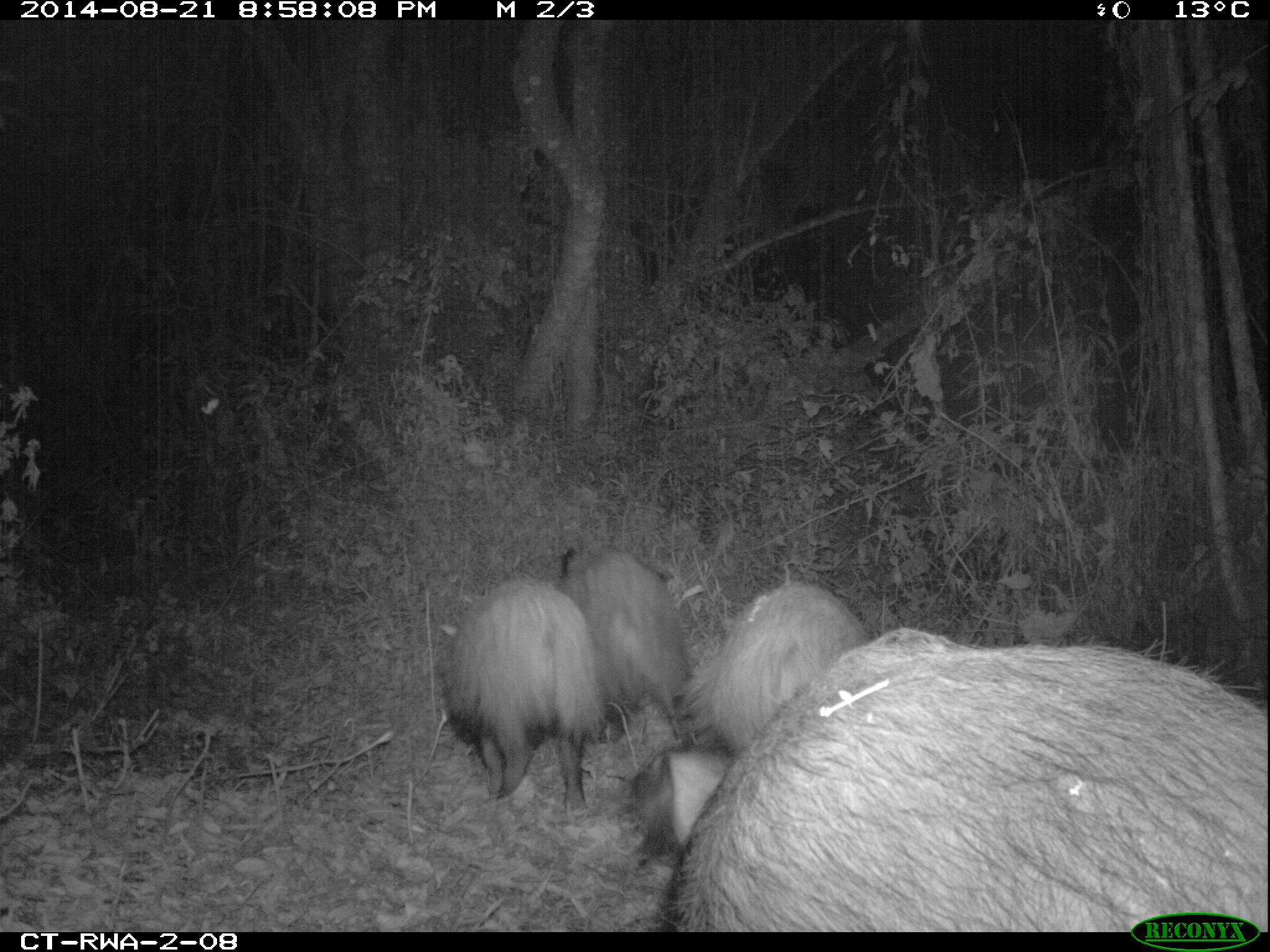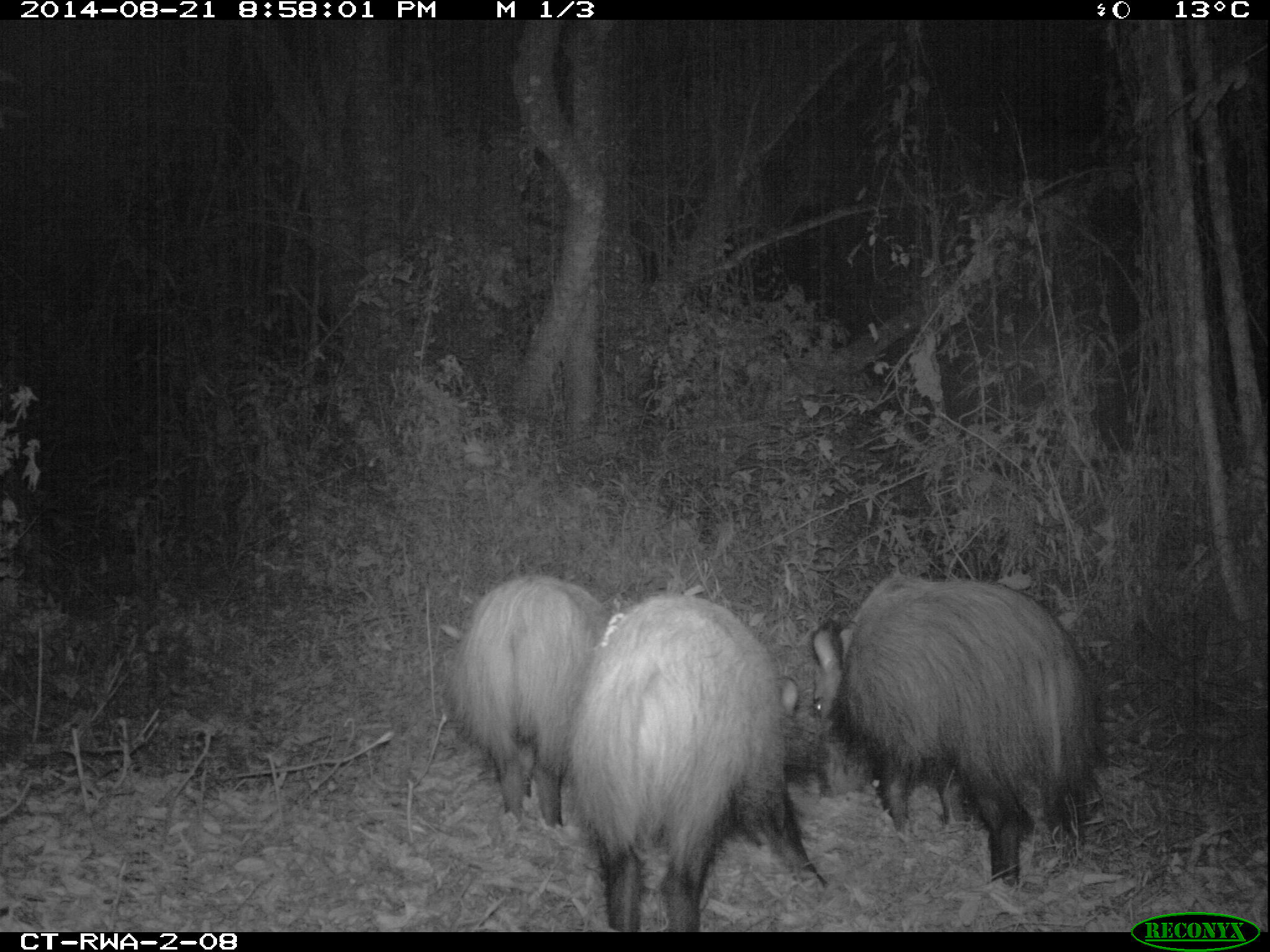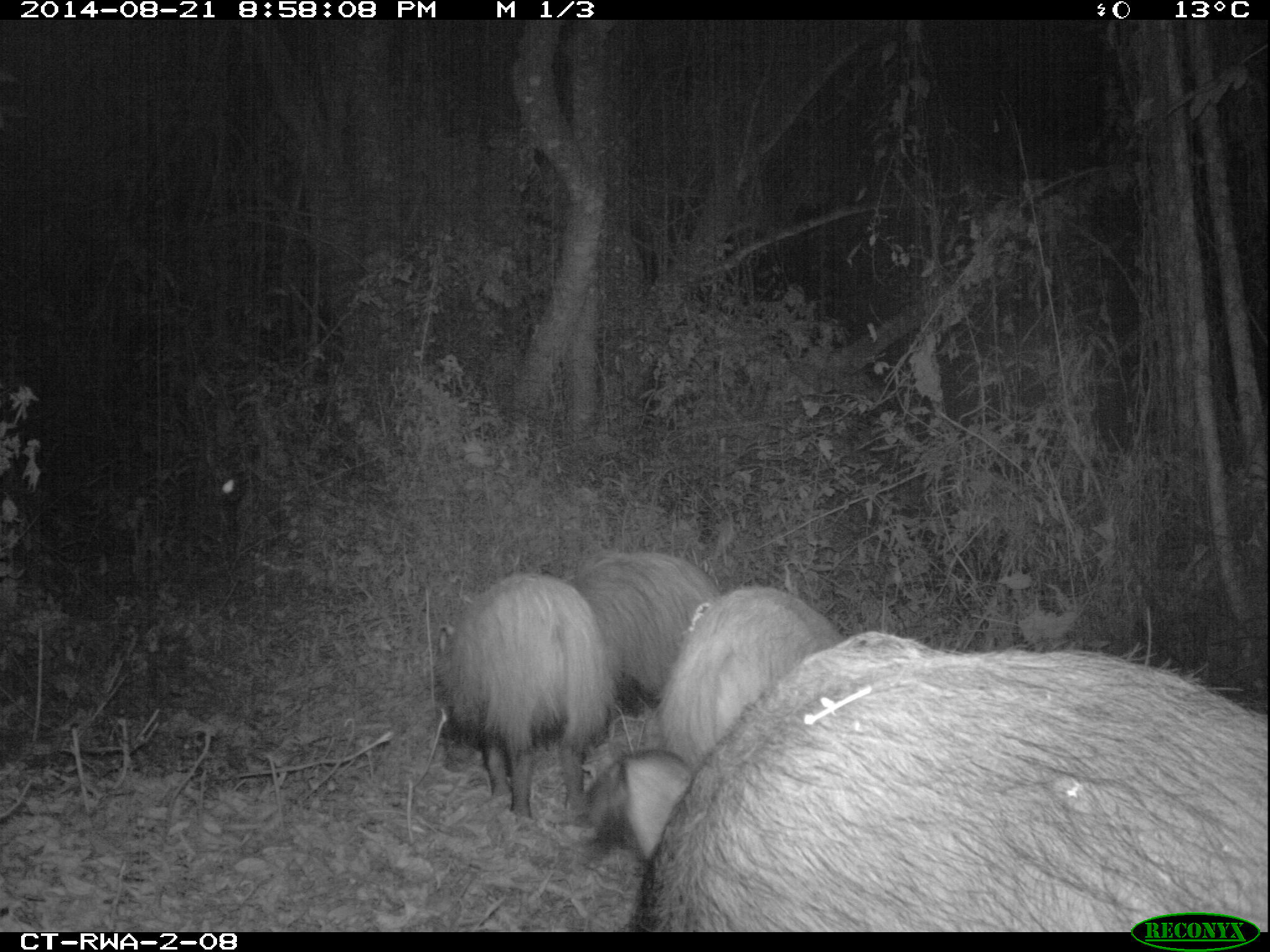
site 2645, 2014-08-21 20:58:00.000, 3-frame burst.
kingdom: Animalia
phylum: Chordata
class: Mammalia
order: Artiodactyla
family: Suidae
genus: Potamochoerus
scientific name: Potamochoerus larvatus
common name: bushpig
Potamochoerus larvatus (bushpig), count 8.